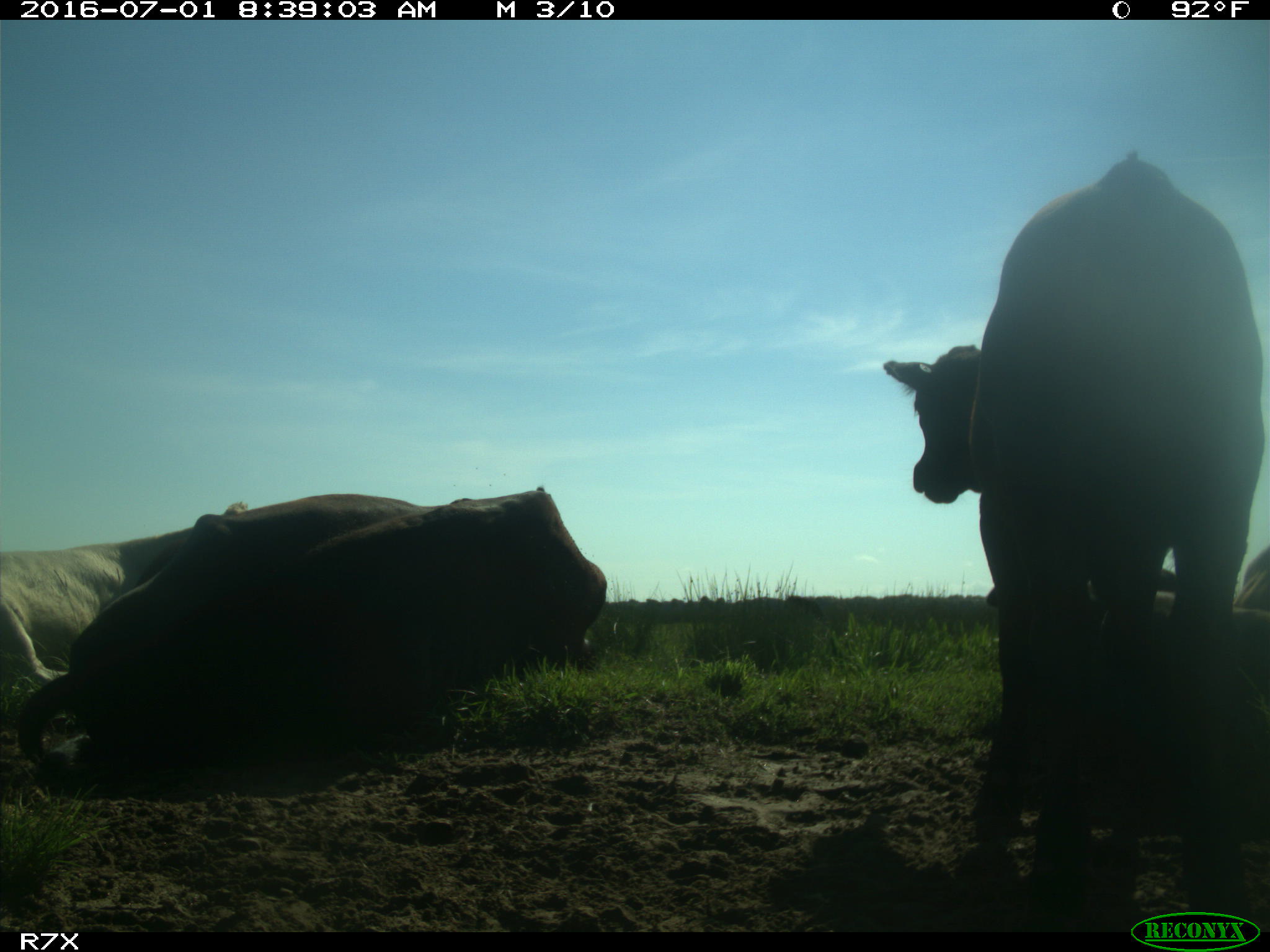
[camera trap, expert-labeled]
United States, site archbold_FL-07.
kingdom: Animalia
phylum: Chordata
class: Mammalia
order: Artiodactyla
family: Bovidae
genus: Bos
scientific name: Bos taurus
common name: domestic cow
Bos taurus (domestic cow).